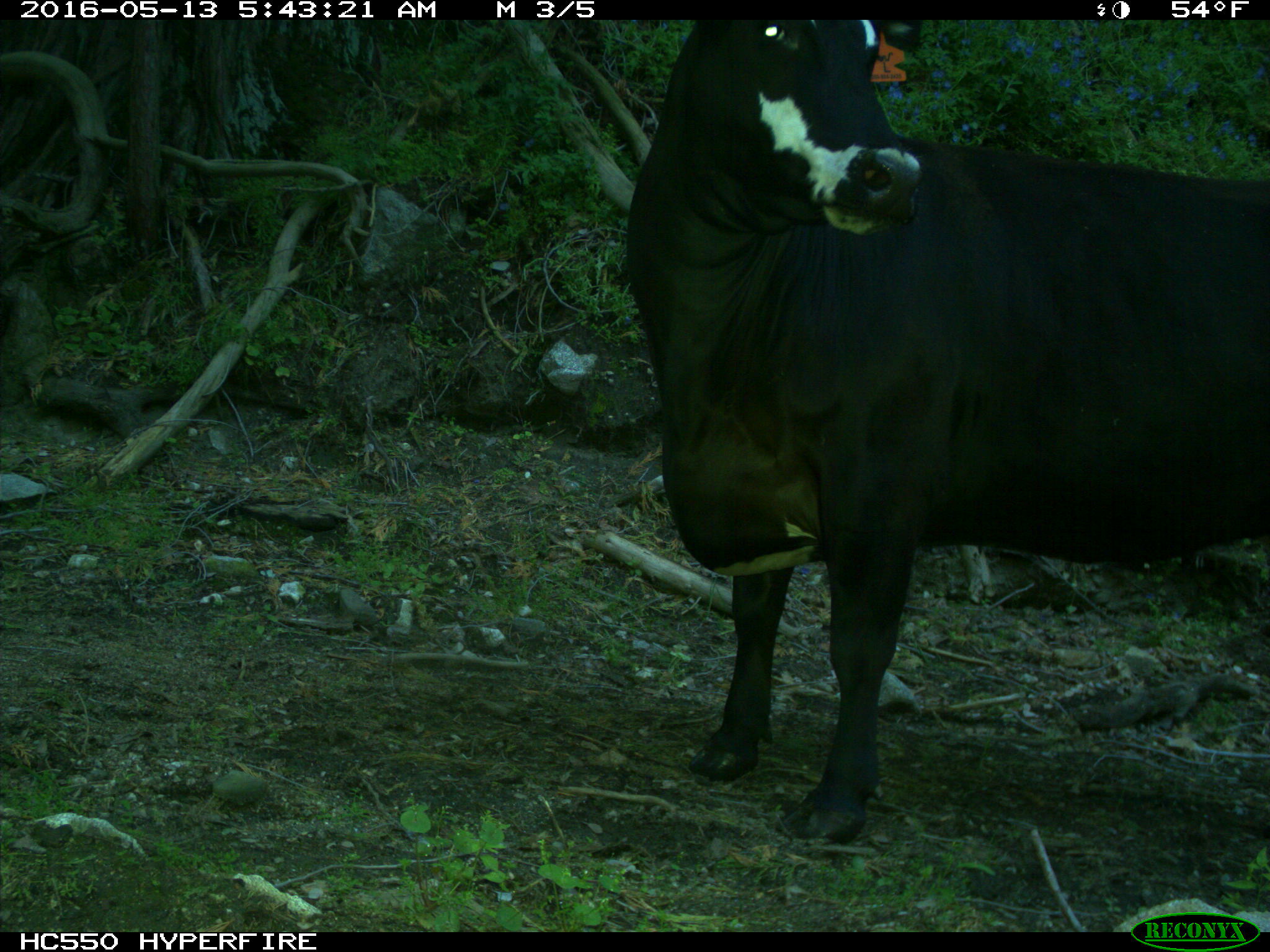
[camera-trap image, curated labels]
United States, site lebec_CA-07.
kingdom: Animalia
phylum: Chordata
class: Mammalia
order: Artiodactyla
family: Bovidae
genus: Bos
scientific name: Bos taurus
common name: domestic cow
Bos taurus (domestic cow).